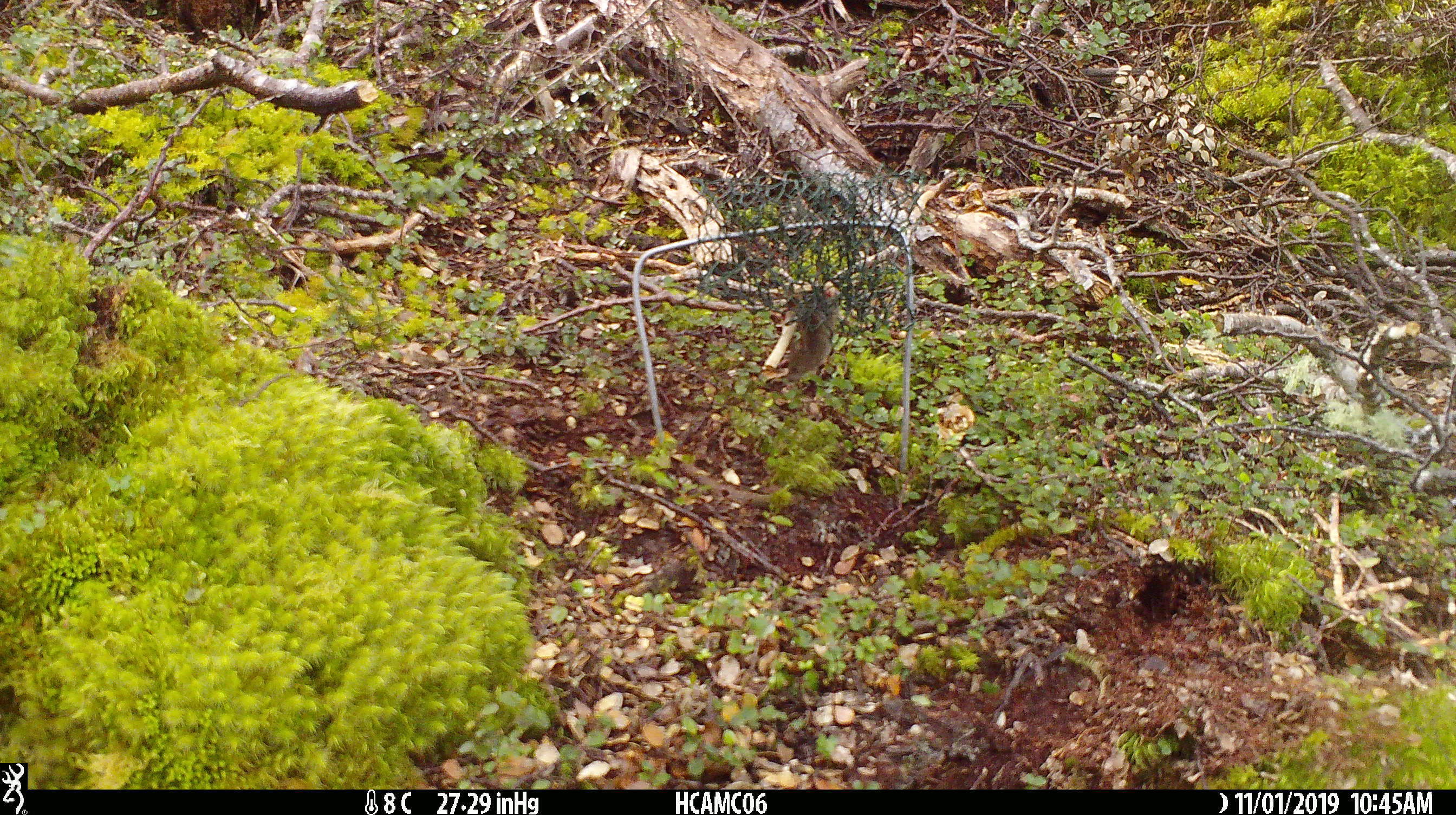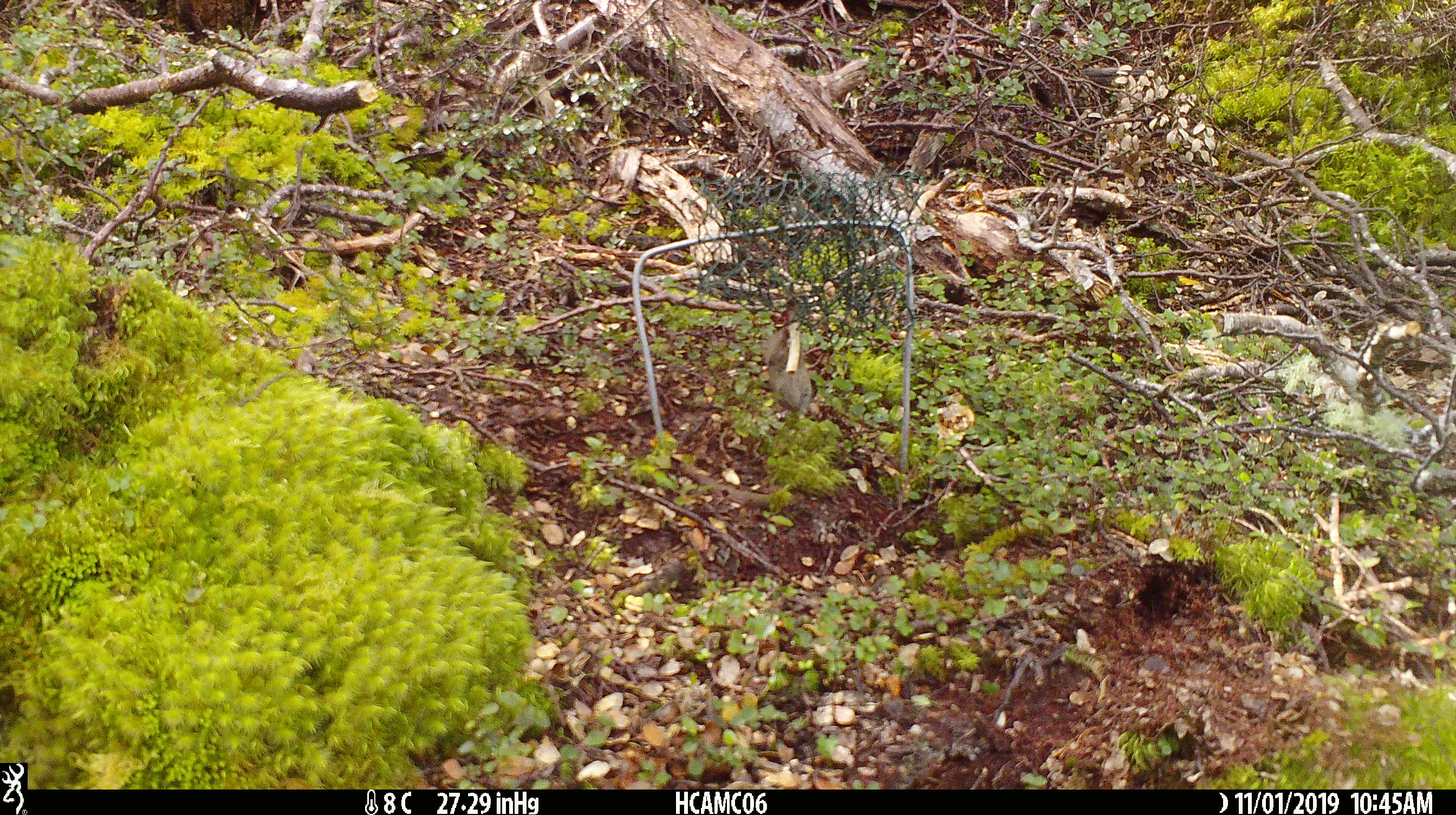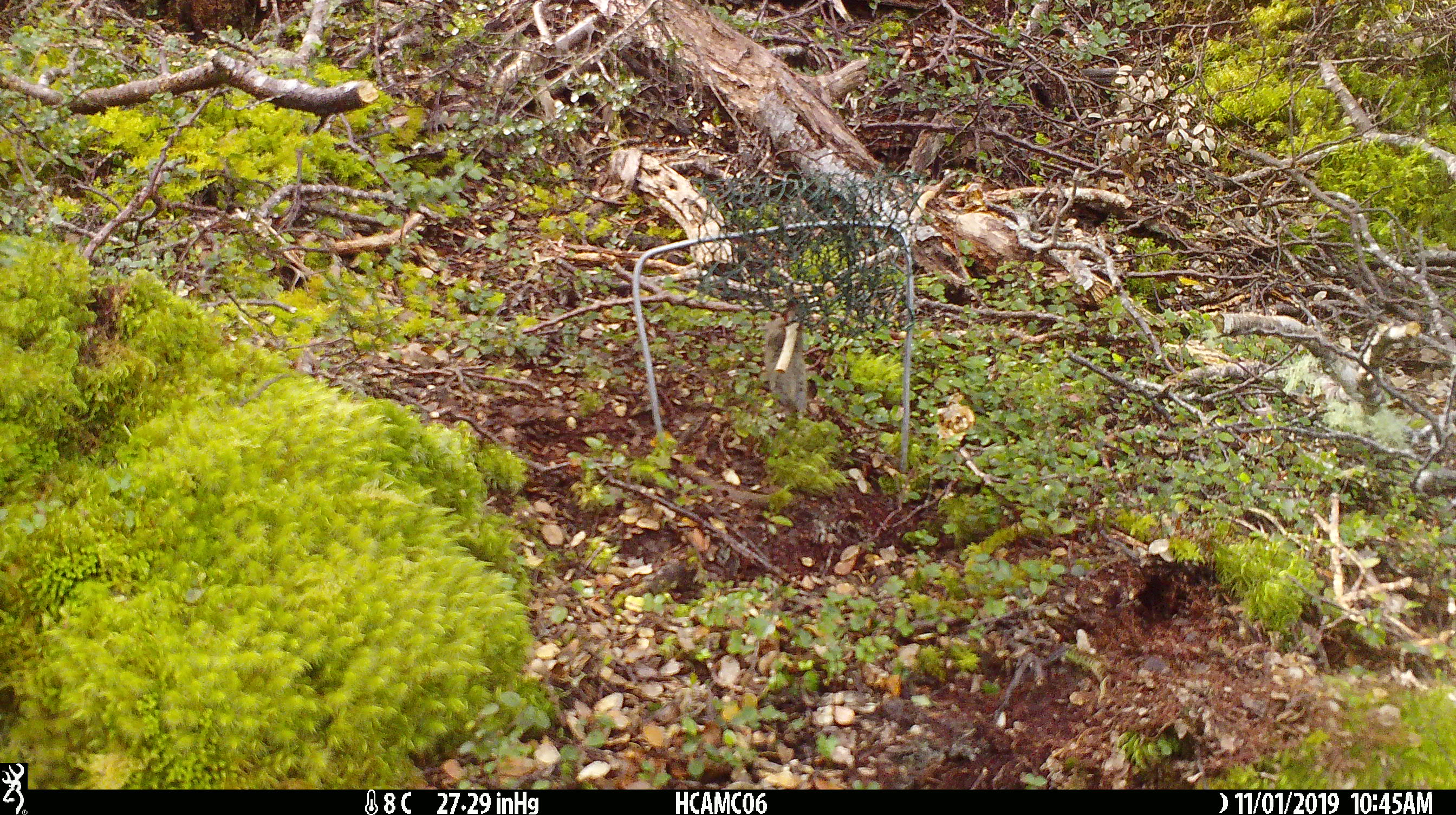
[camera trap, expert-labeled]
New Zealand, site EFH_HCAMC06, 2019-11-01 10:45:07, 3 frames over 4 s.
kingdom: Animalia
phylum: Chordata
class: Mammalia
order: Rodentia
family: Muridae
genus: Mus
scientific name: Mus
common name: mouse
Mouse (Mus).